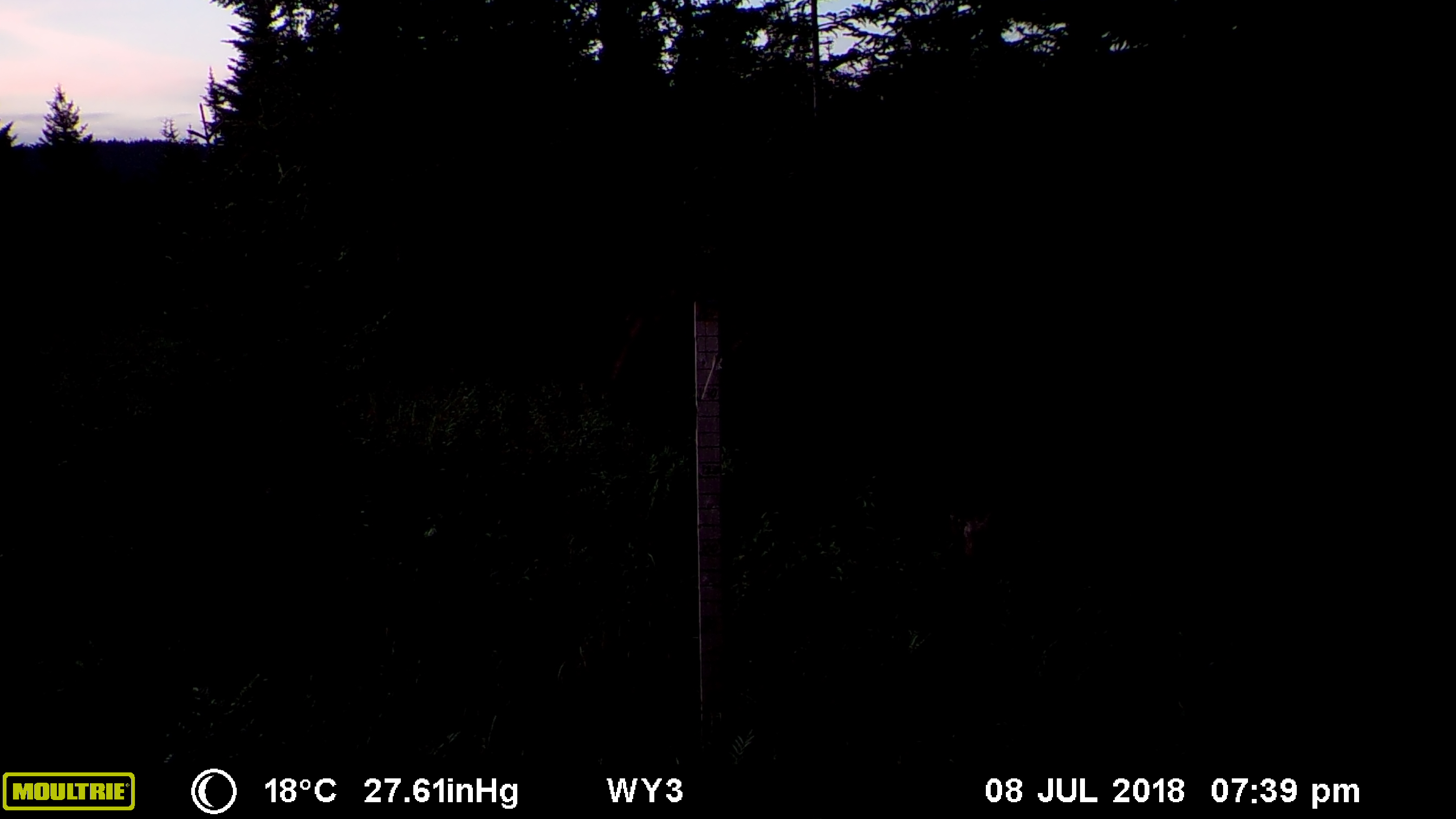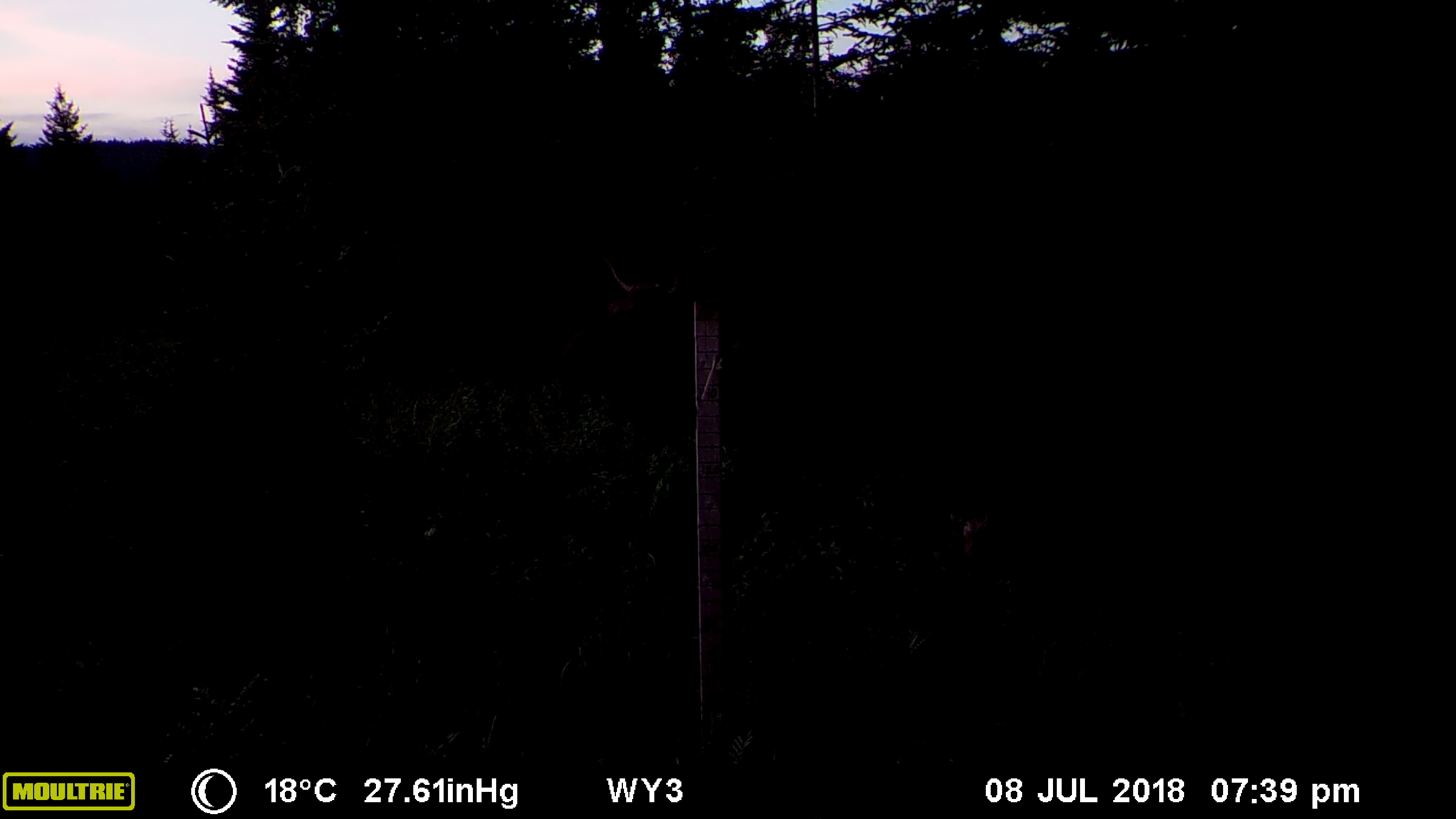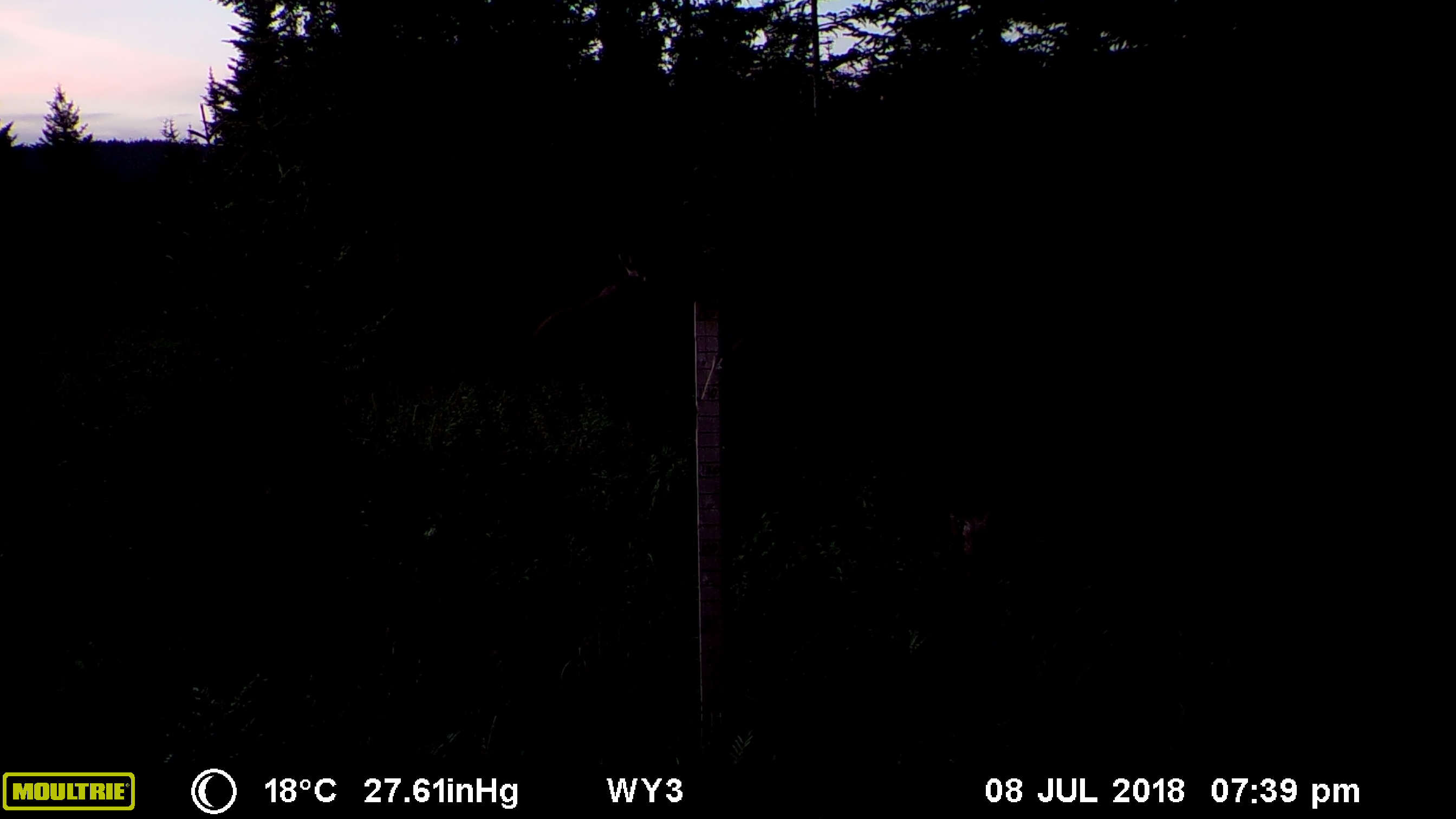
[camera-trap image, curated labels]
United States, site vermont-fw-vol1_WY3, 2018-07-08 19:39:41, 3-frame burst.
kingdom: Animalia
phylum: Chordata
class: Mammalia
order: Artiodactyla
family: Cervidae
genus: Alces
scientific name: Alces alces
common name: moose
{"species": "moose (Alces alces)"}